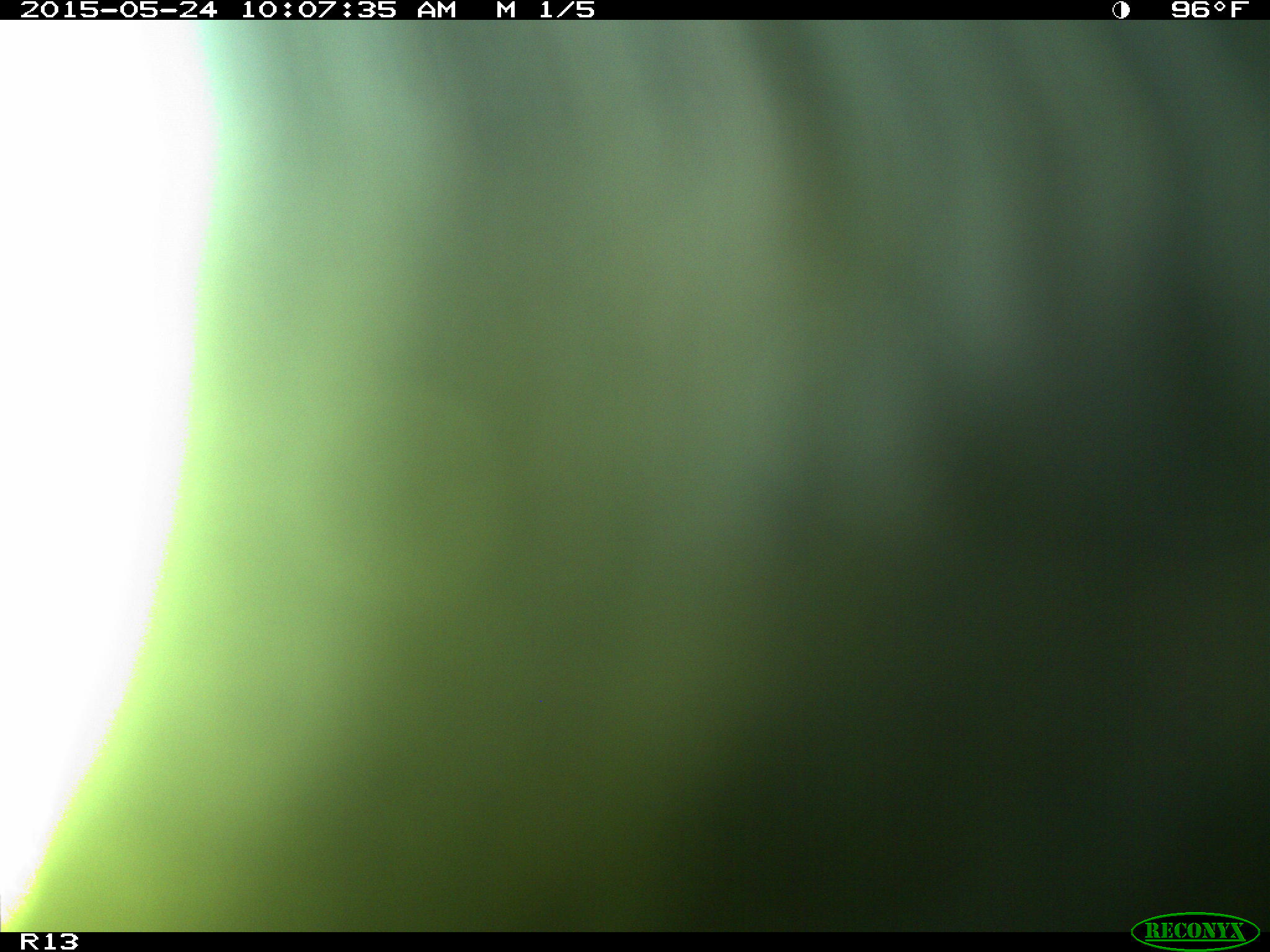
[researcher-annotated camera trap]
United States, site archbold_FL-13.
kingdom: Animalia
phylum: Chordata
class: Mammalia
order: Artiodactyla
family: Bovidae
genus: Bos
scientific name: Bos taurus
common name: domestic cow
Bos taurus (domestic cow).